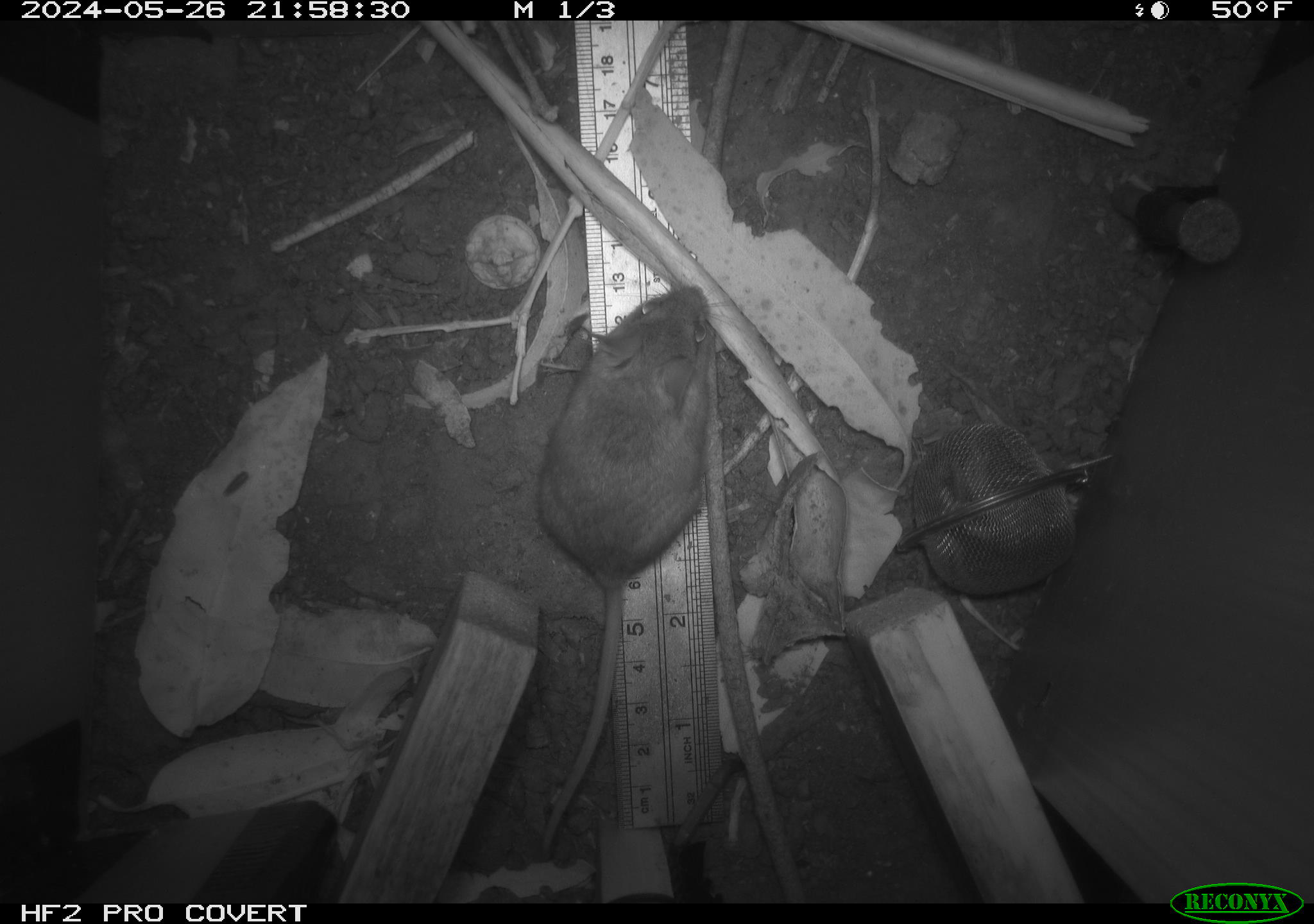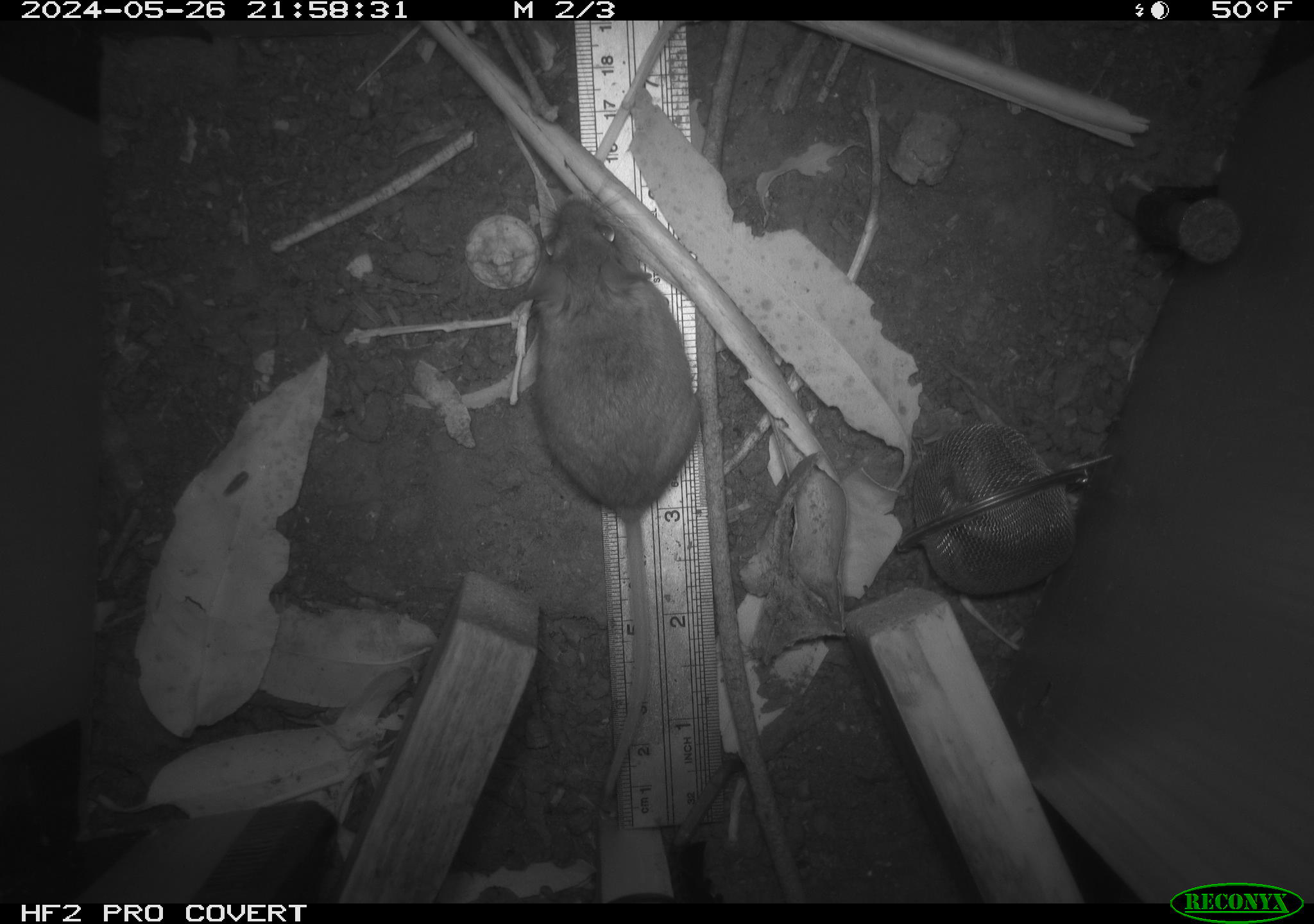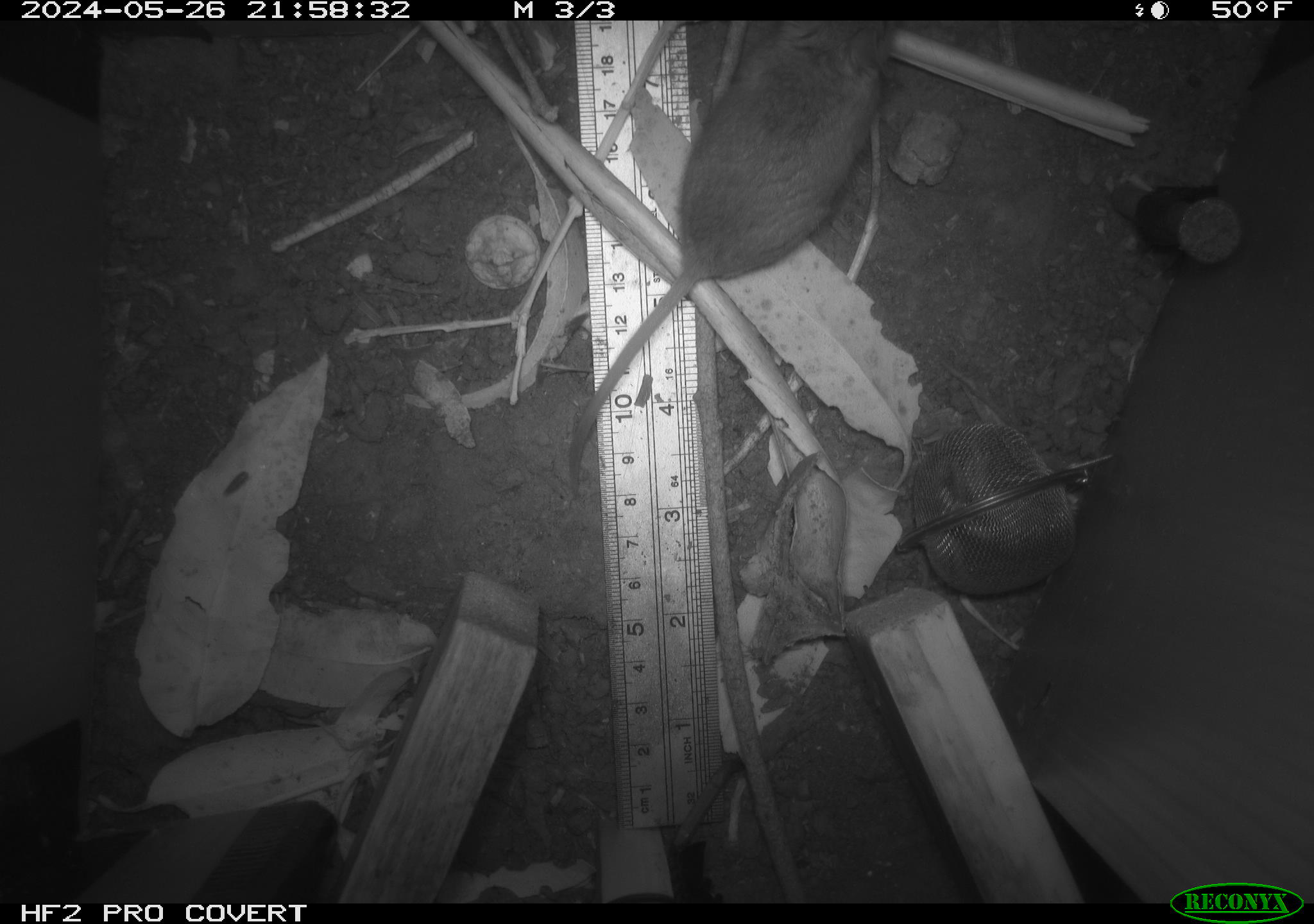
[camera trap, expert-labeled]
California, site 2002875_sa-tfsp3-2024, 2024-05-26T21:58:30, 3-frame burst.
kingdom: Animalia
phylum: Chordata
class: Mammalia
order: Rodentia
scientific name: Rodentia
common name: rodent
Rodent (Rodentia).